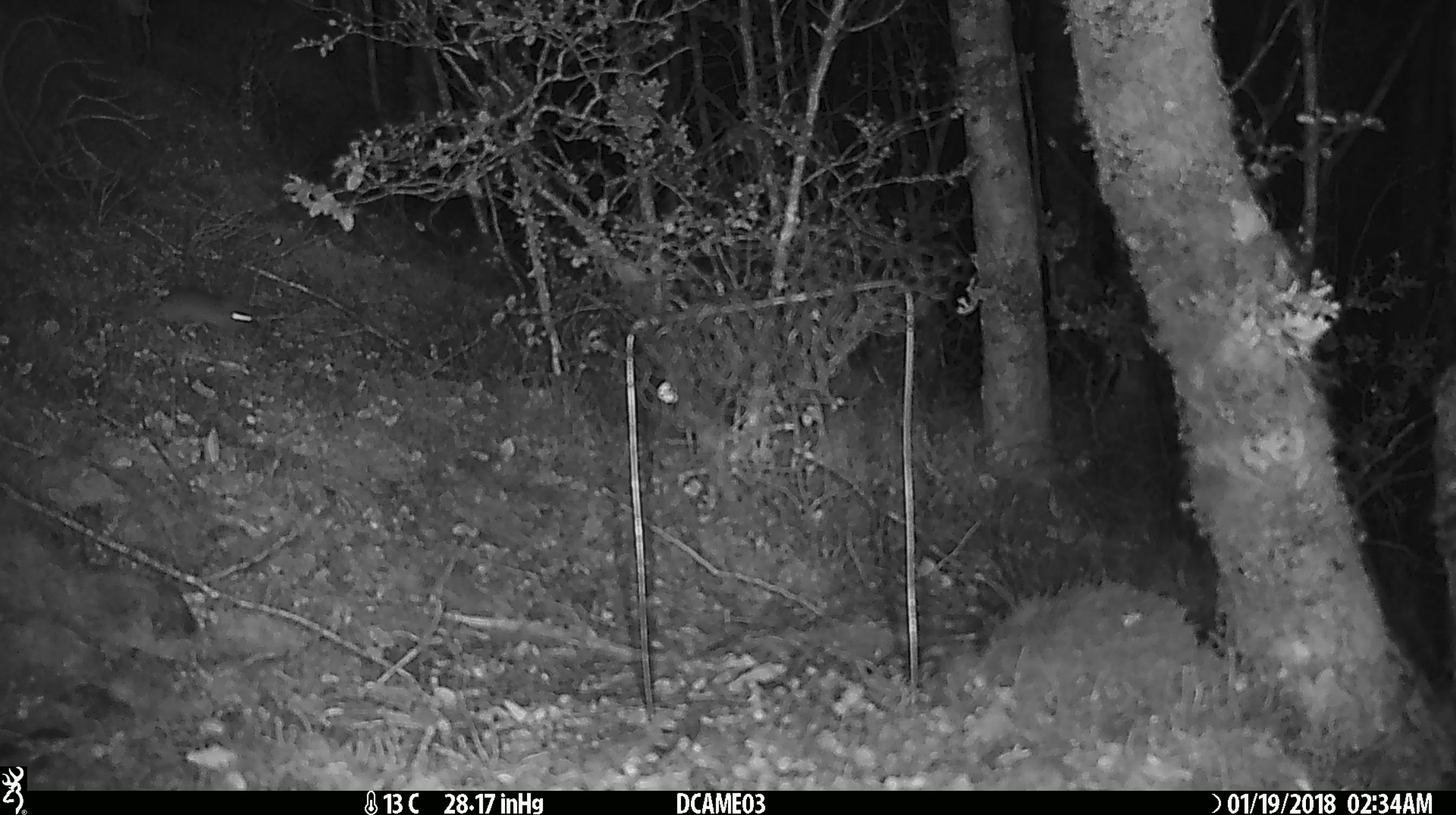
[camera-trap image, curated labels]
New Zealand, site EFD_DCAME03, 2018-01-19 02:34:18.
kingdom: Animalia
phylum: Chordata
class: Mammalia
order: Rodentia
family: Muridae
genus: Mus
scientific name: Mus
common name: mouse